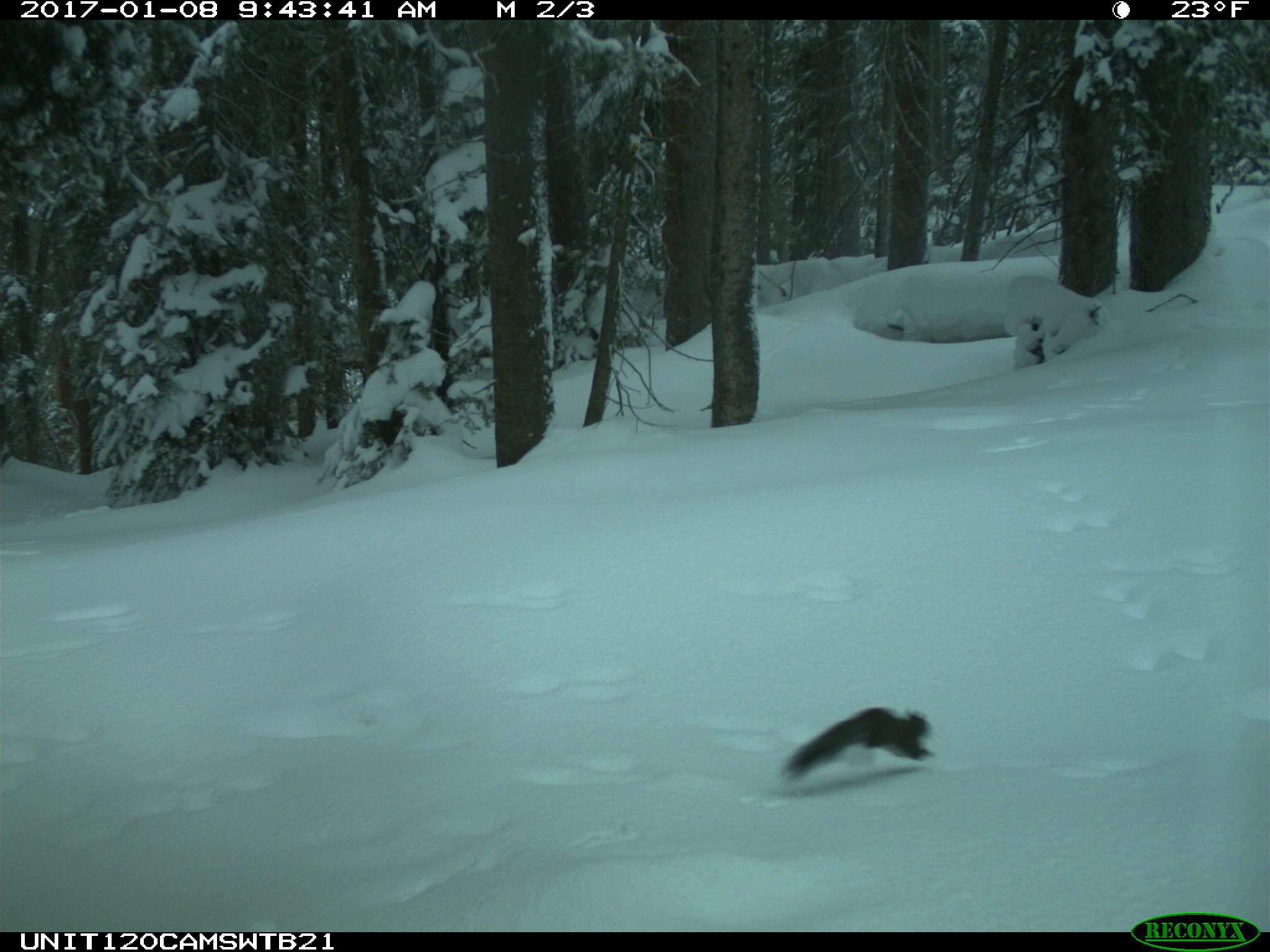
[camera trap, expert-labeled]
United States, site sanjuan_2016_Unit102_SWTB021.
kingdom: Animalia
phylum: Chordata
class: Mammalia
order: Rodentia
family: Sciuridae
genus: Tamiasciurus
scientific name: Tamiasciurus hudsonicus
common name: american red squirrel